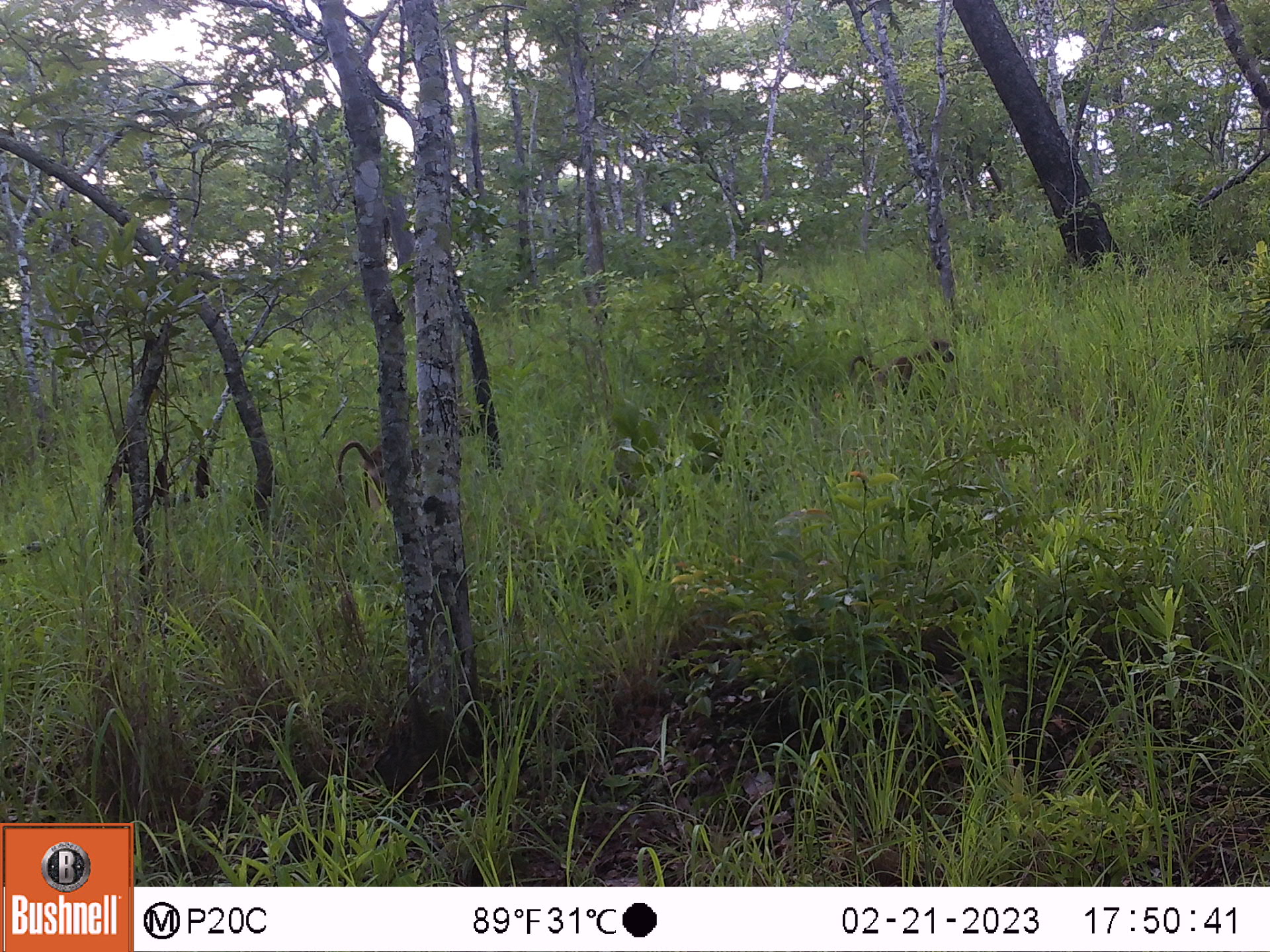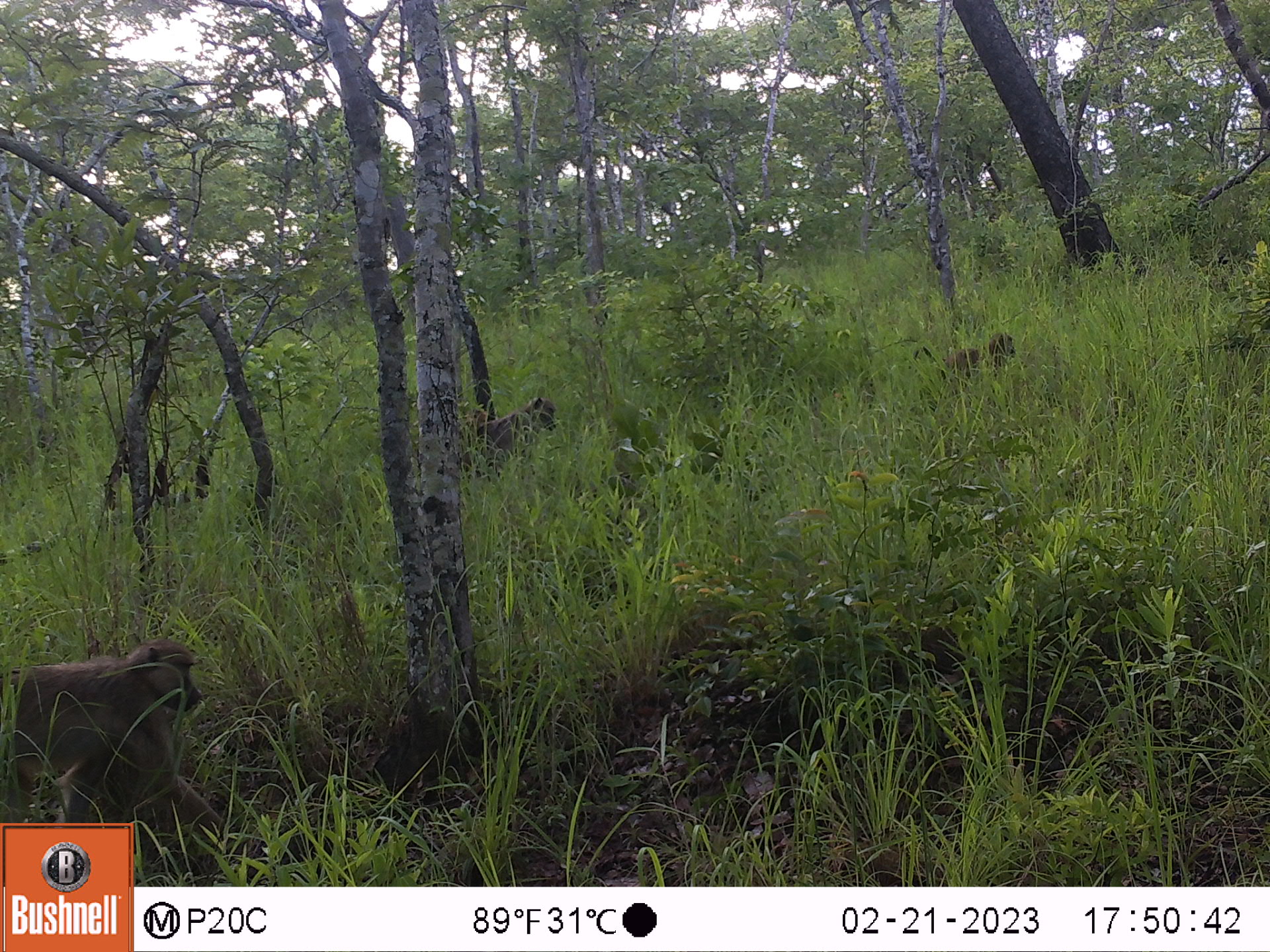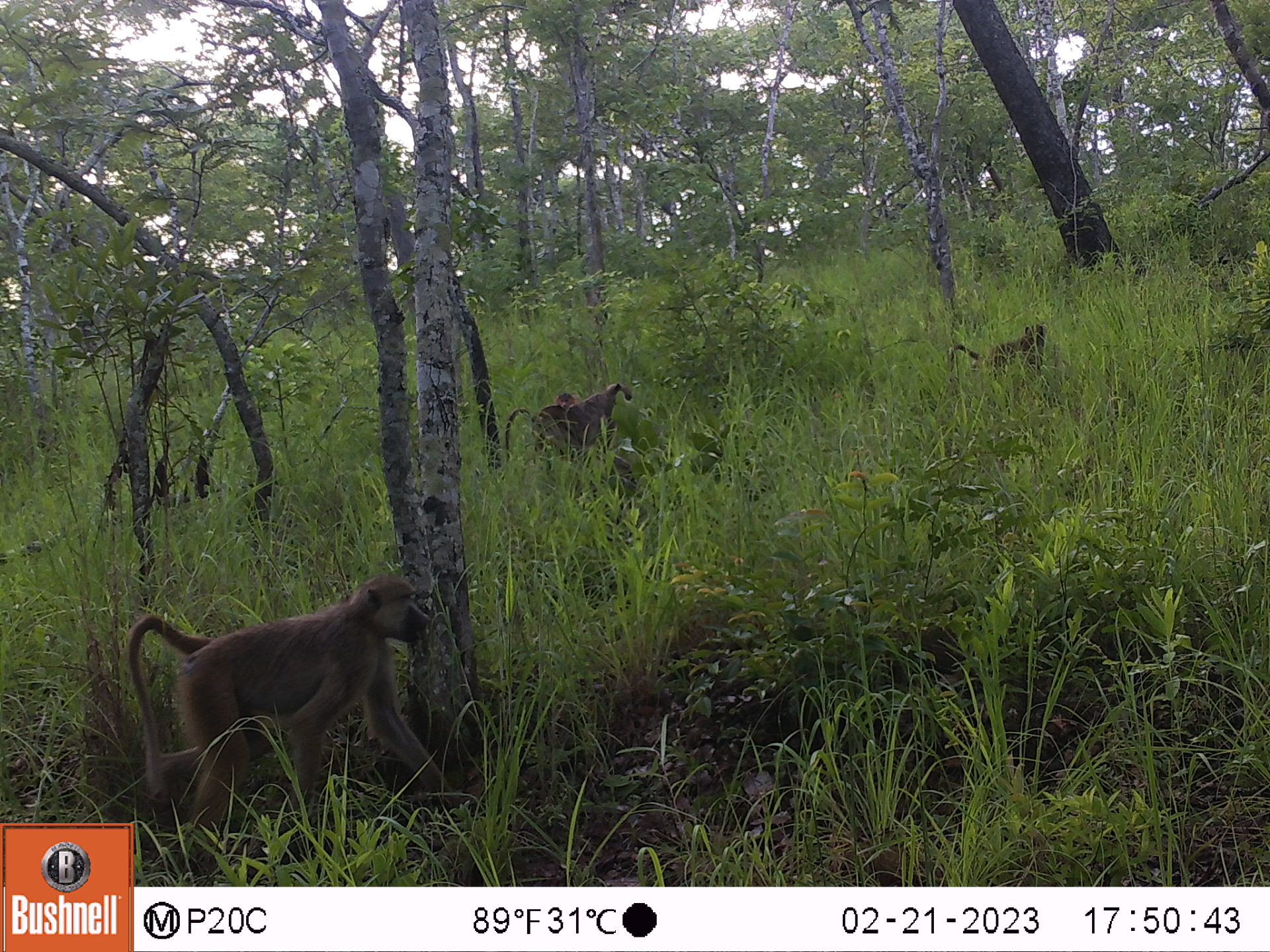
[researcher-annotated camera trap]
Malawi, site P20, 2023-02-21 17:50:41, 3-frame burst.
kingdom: Animalia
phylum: Chordata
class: Mammalia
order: Primates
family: Cercopithecidae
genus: Papio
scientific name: Papio cynocephalus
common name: yellow baboon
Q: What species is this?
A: Yellow baboon (Papio cynocephalus).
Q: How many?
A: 2.